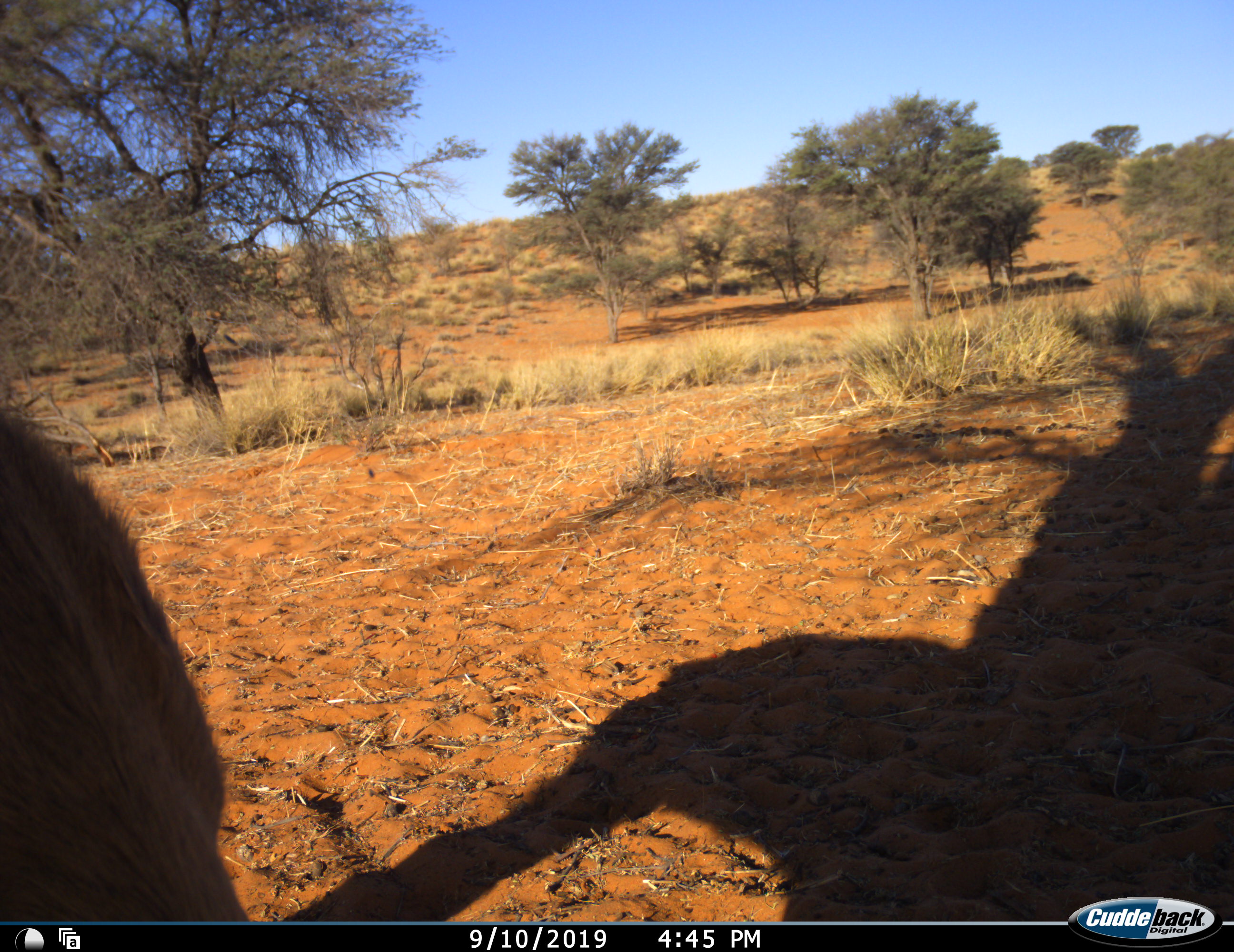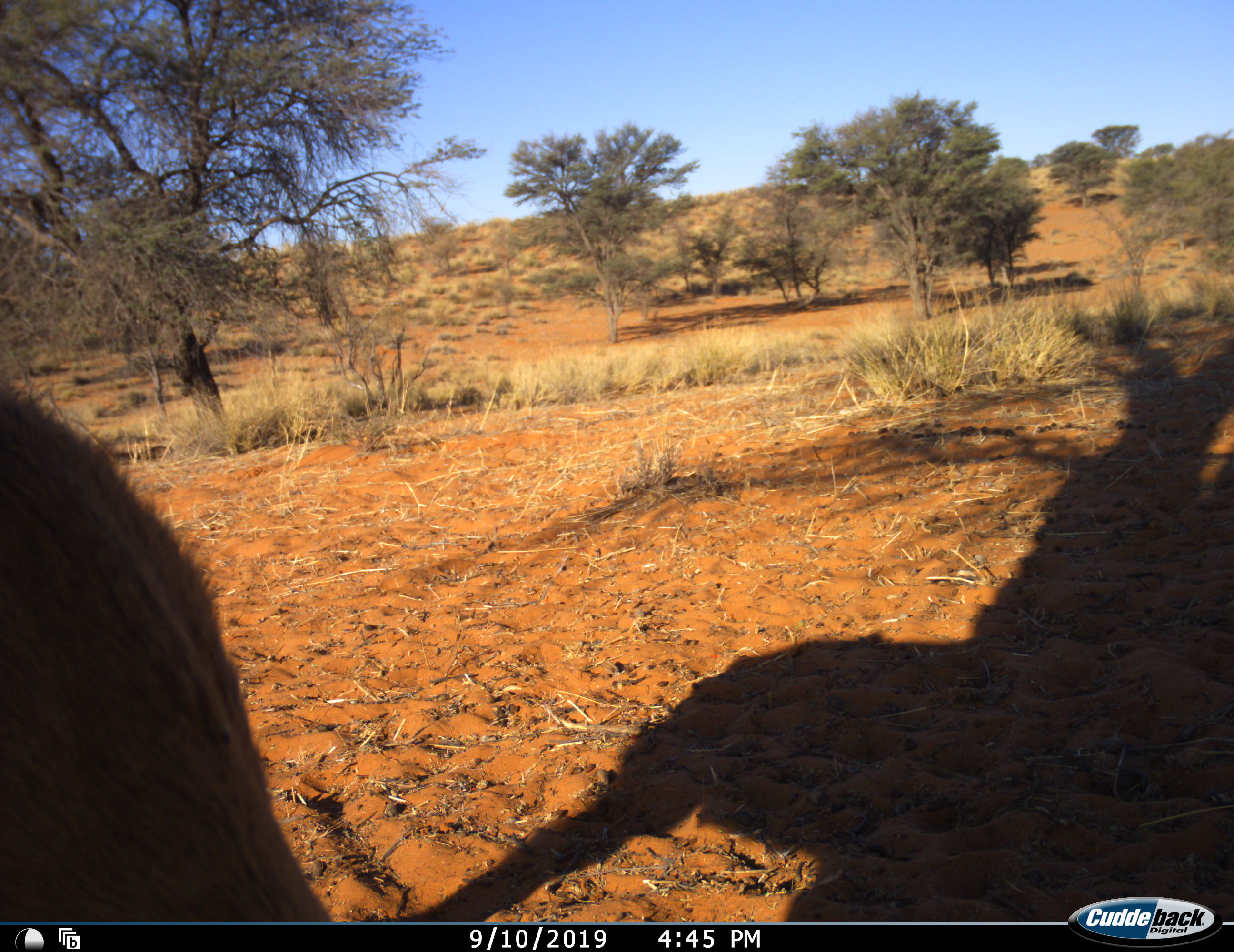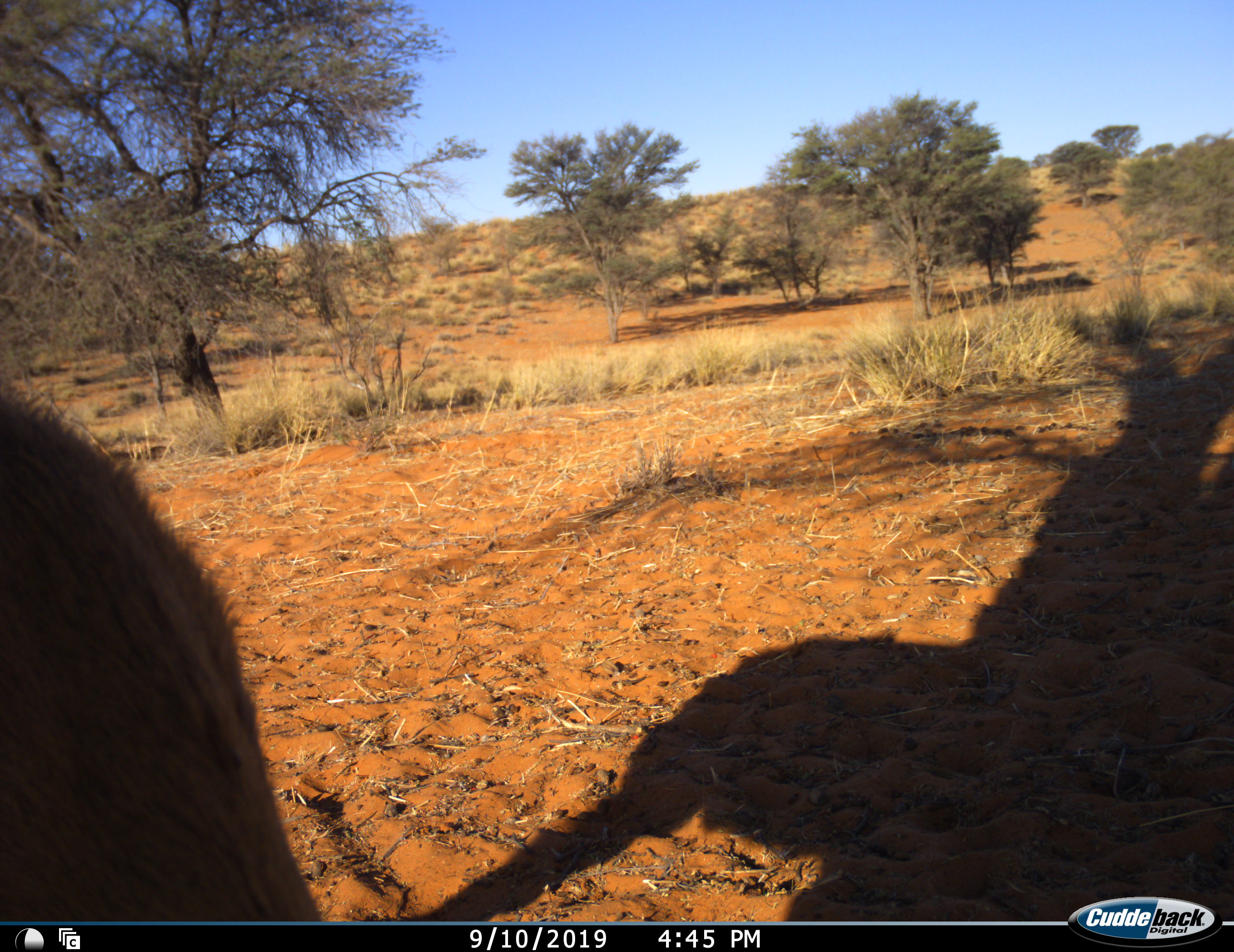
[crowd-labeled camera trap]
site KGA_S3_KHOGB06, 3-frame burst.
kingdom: Animalia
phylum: Chordata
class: Mammalia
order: Artiodactyla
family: Bovidae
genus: Antidorcas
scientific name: Antidorcas marsupialis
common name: springbok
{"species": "springbok (Antidorcas marsupialis)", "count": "1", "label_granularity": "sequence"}